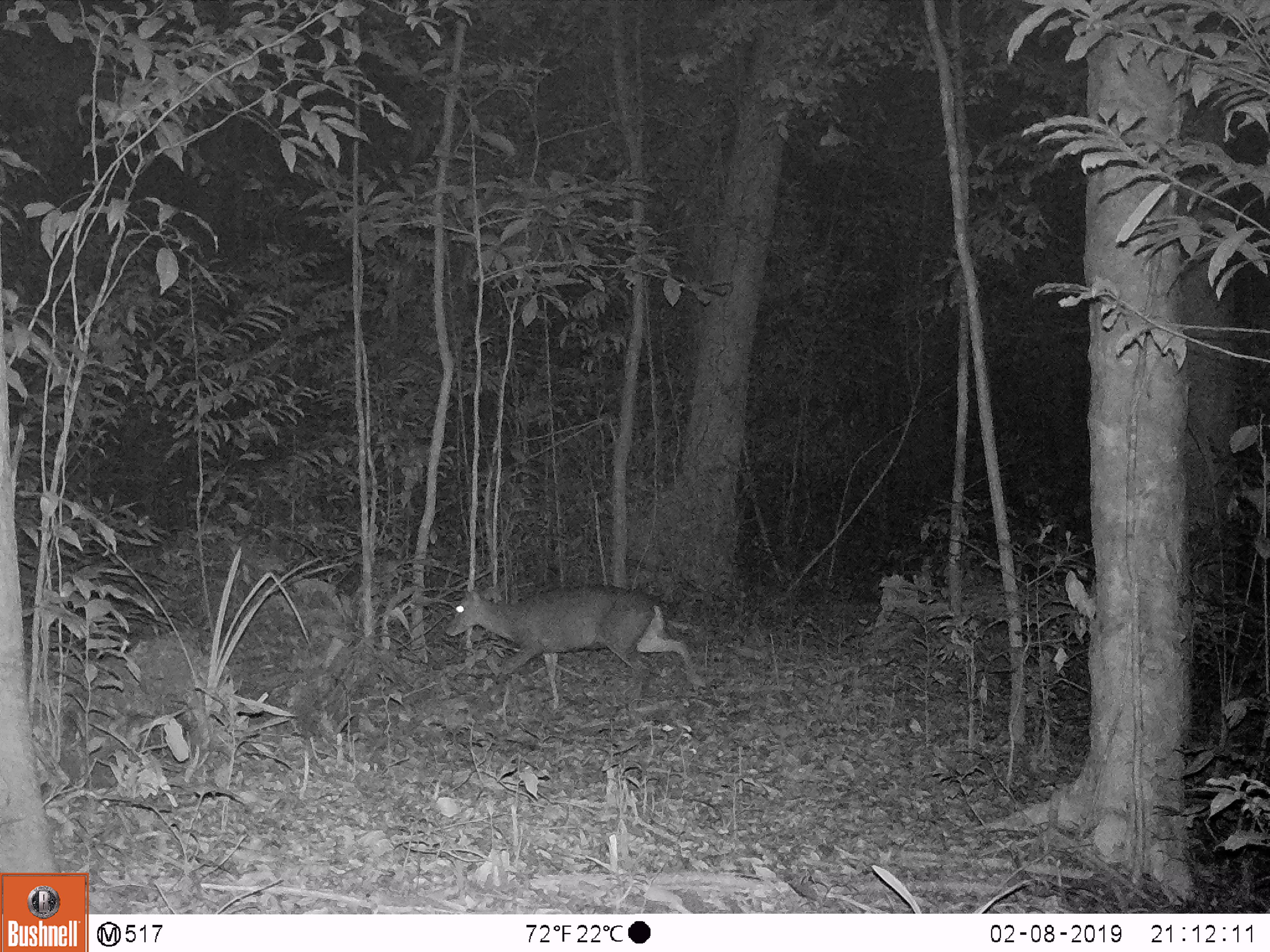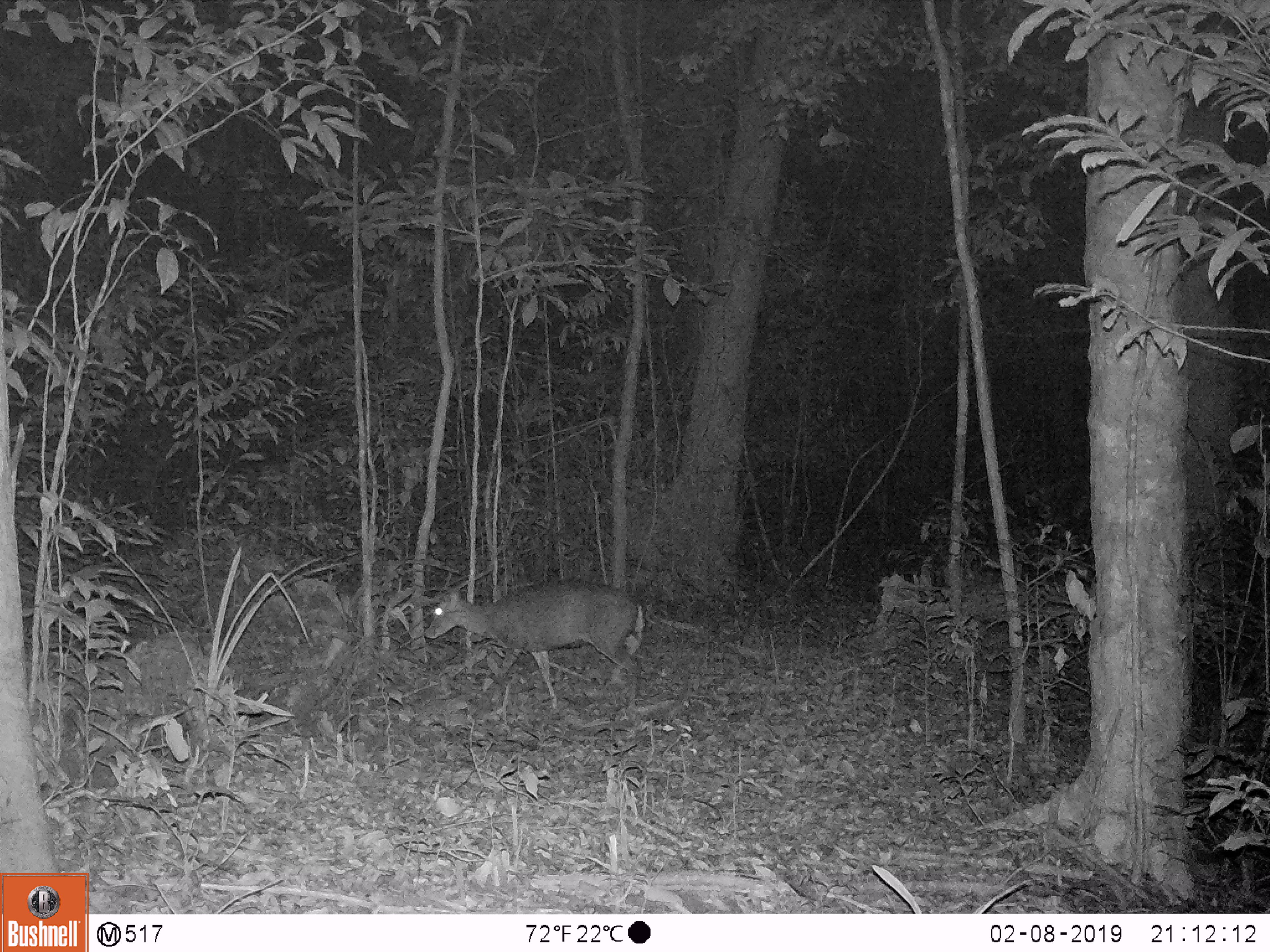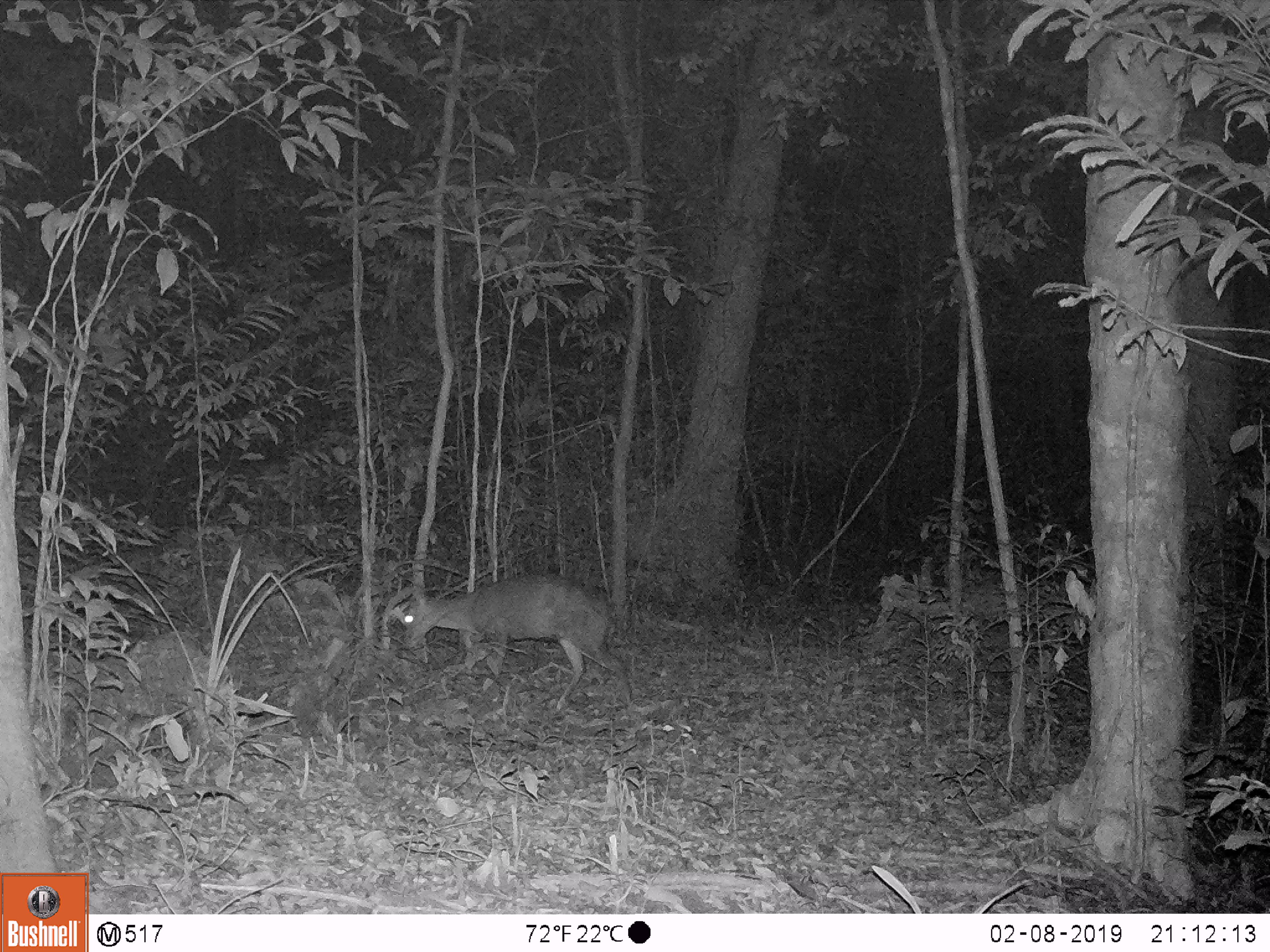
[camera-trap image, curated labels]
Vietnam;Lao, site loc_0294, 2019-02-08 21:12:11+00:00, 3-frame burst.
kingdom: Animalia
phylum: Chordata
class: Mammalia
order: Artiodactyla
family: Cervidae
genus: Muntiacus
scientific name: Muntiacus rooseveltorum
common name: roosevelt's muntjac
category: roosevelts muntjac group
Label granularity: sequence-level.